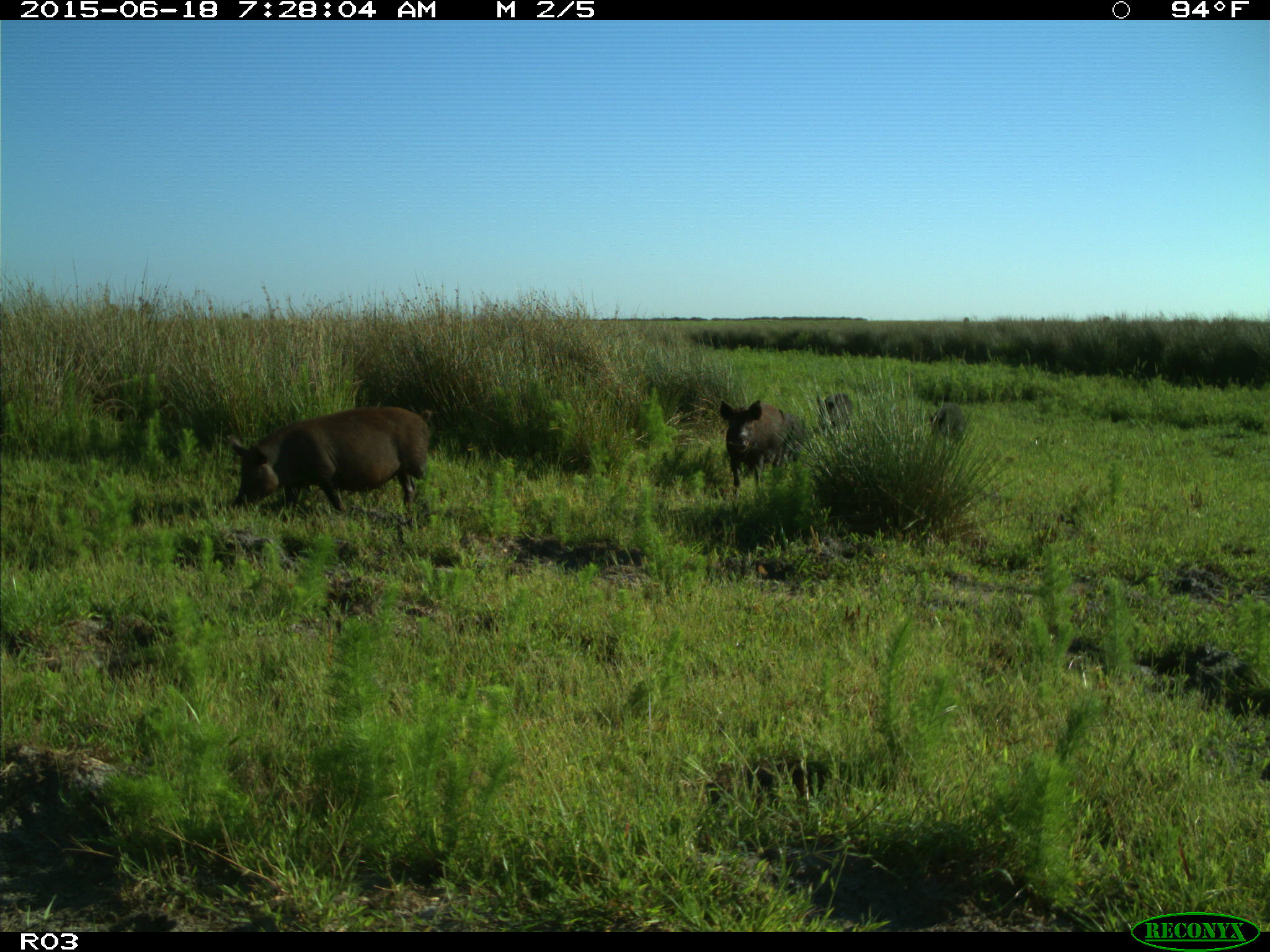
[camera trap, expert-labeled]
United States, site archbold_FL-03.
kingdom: Animalia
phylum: Chordata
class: Mammalia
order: Artiodactyla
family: Suidae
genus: Sus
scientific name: Sus scrofa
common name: wild boar